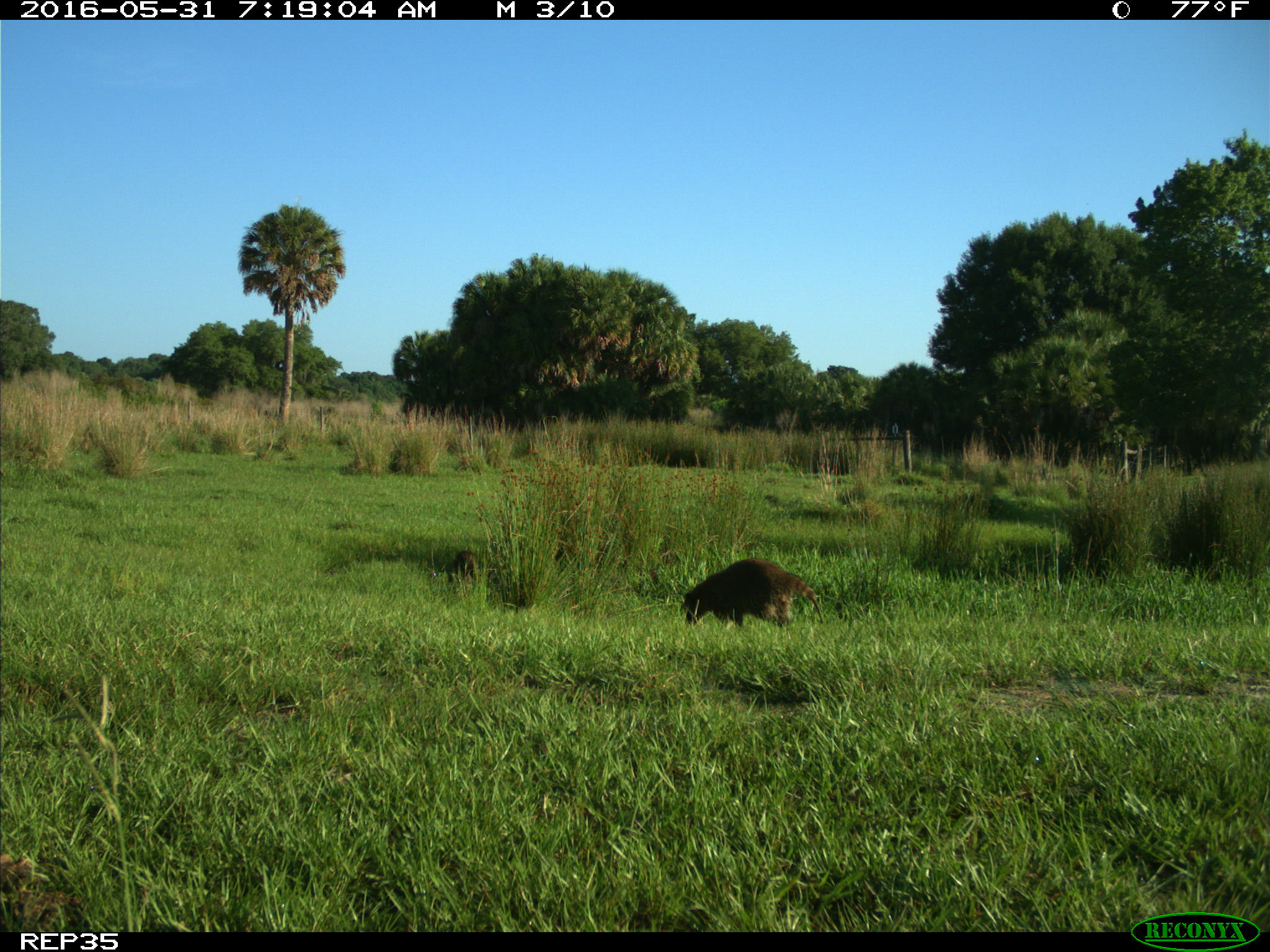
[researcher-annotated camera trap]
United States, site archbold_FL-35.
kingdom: Animalia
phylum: Chordata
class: Mammalia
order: Carnivora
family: Procyonidae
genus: Procyon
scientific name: Procyon lotor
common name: common raccoon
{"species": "Procyon lotor (common raccoon)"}